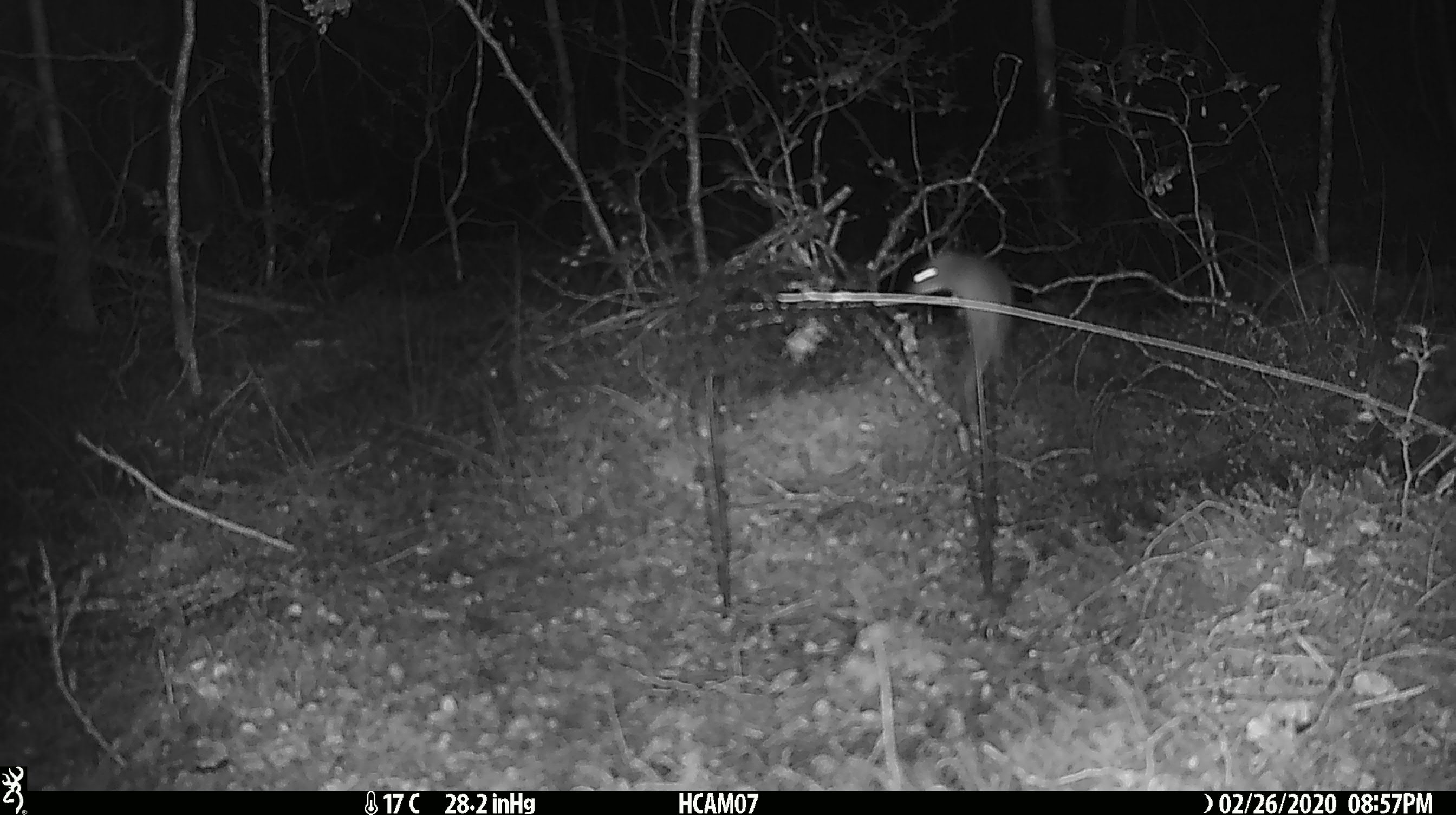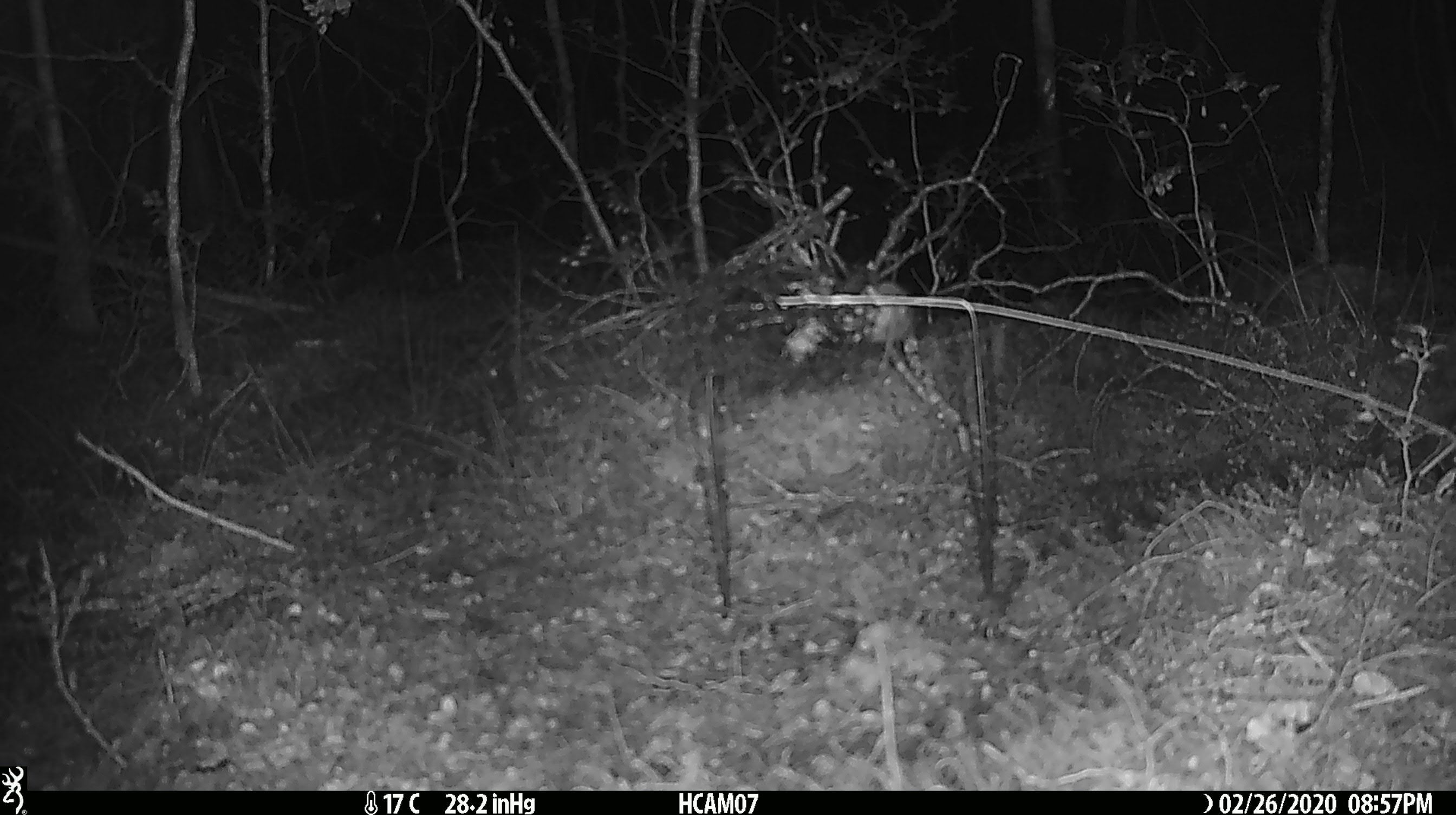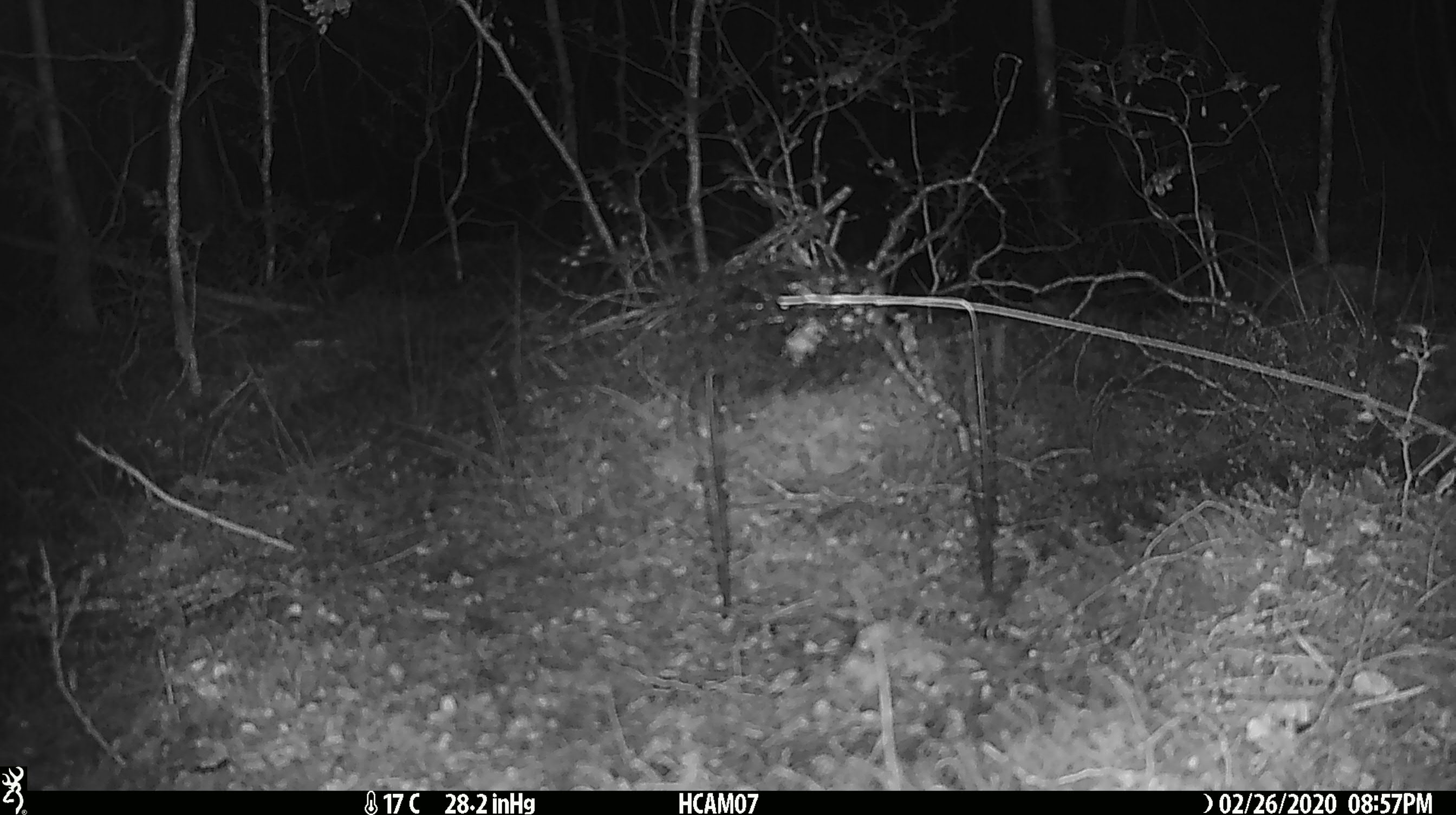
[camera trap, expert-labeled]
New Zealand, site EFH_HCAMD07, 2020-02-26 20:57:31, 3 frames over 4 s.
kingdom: Animalia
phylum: Chordata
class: Mammalia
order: Rodentia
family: Muridae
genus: Mus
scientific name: Mus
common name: mouse